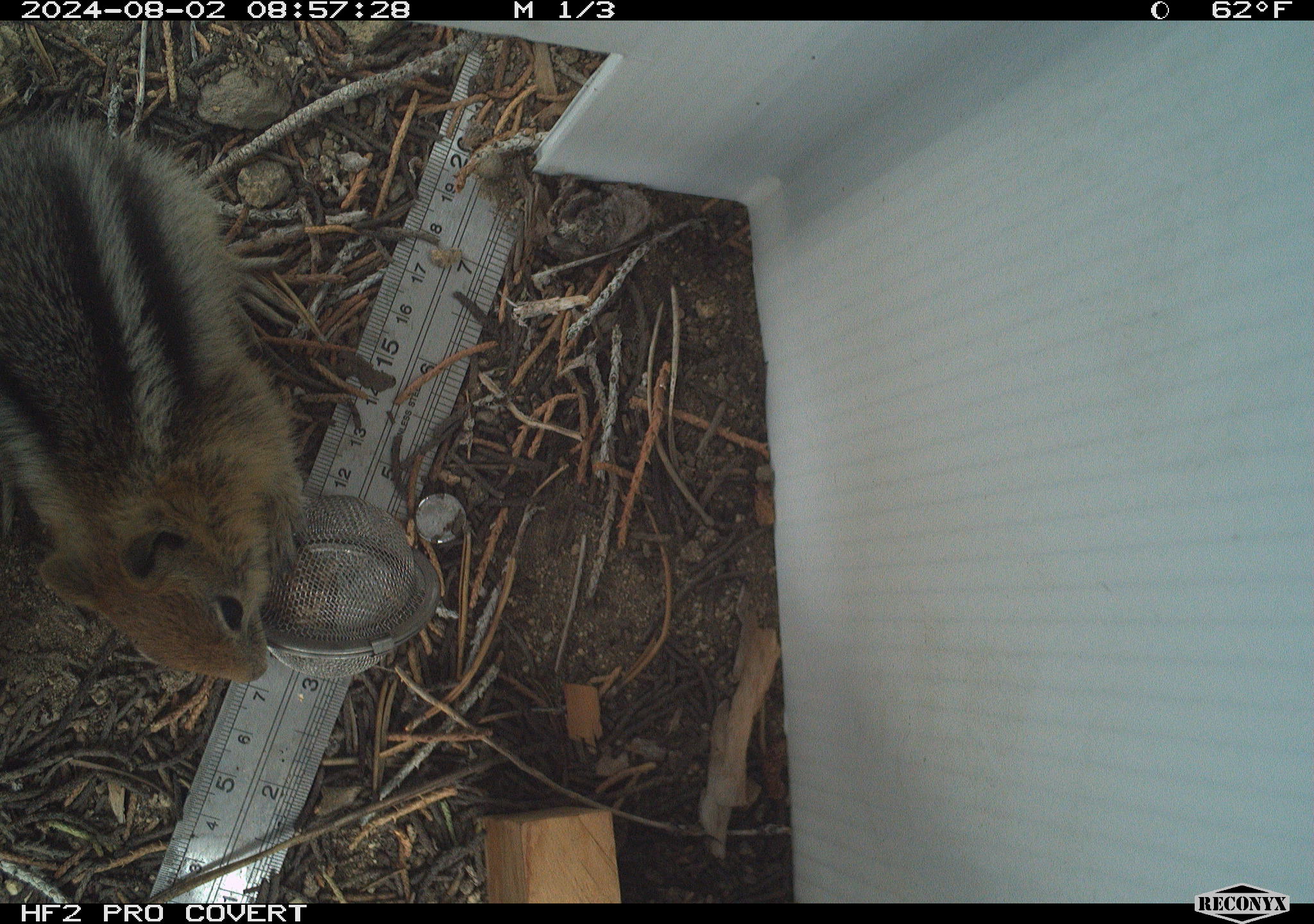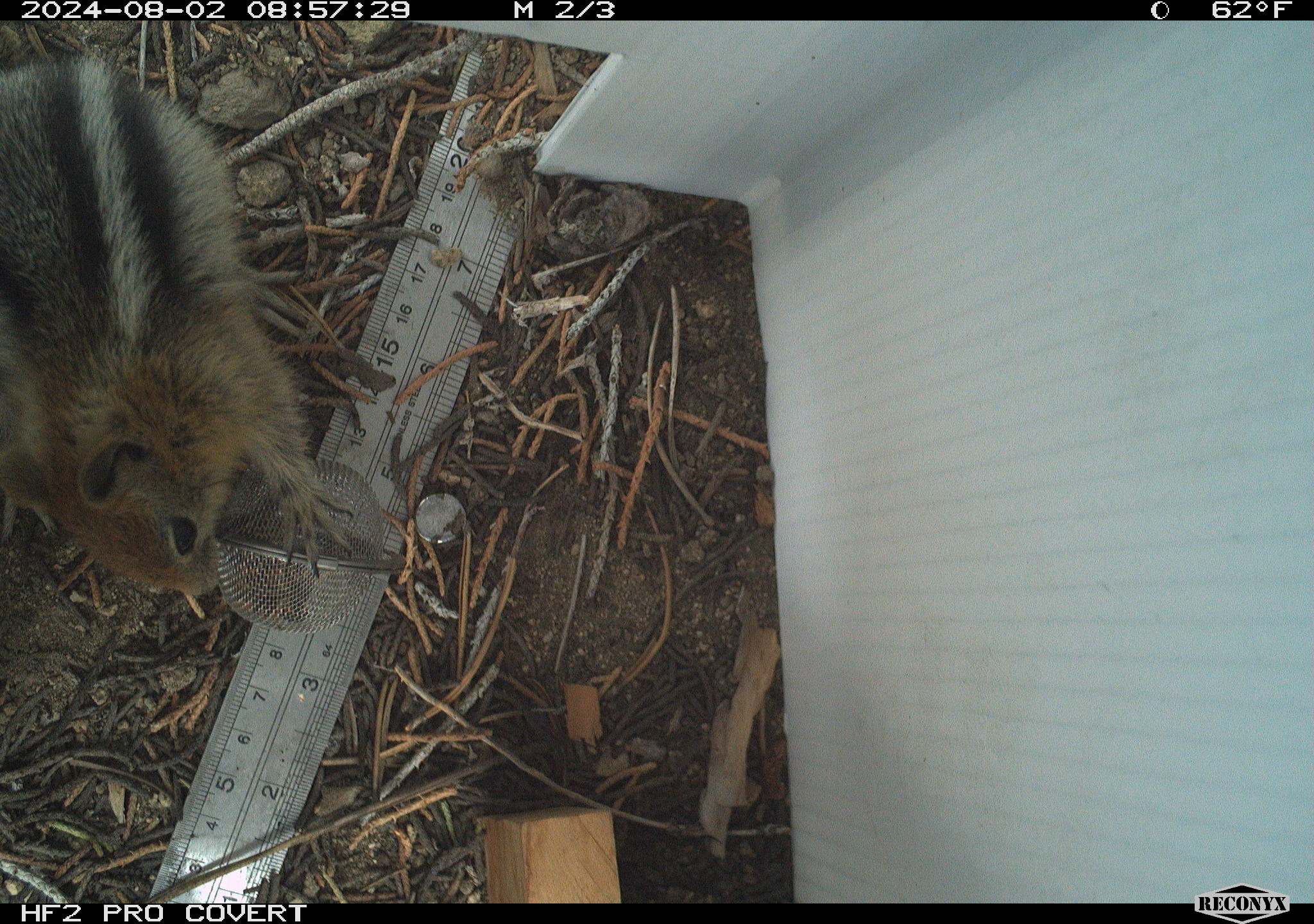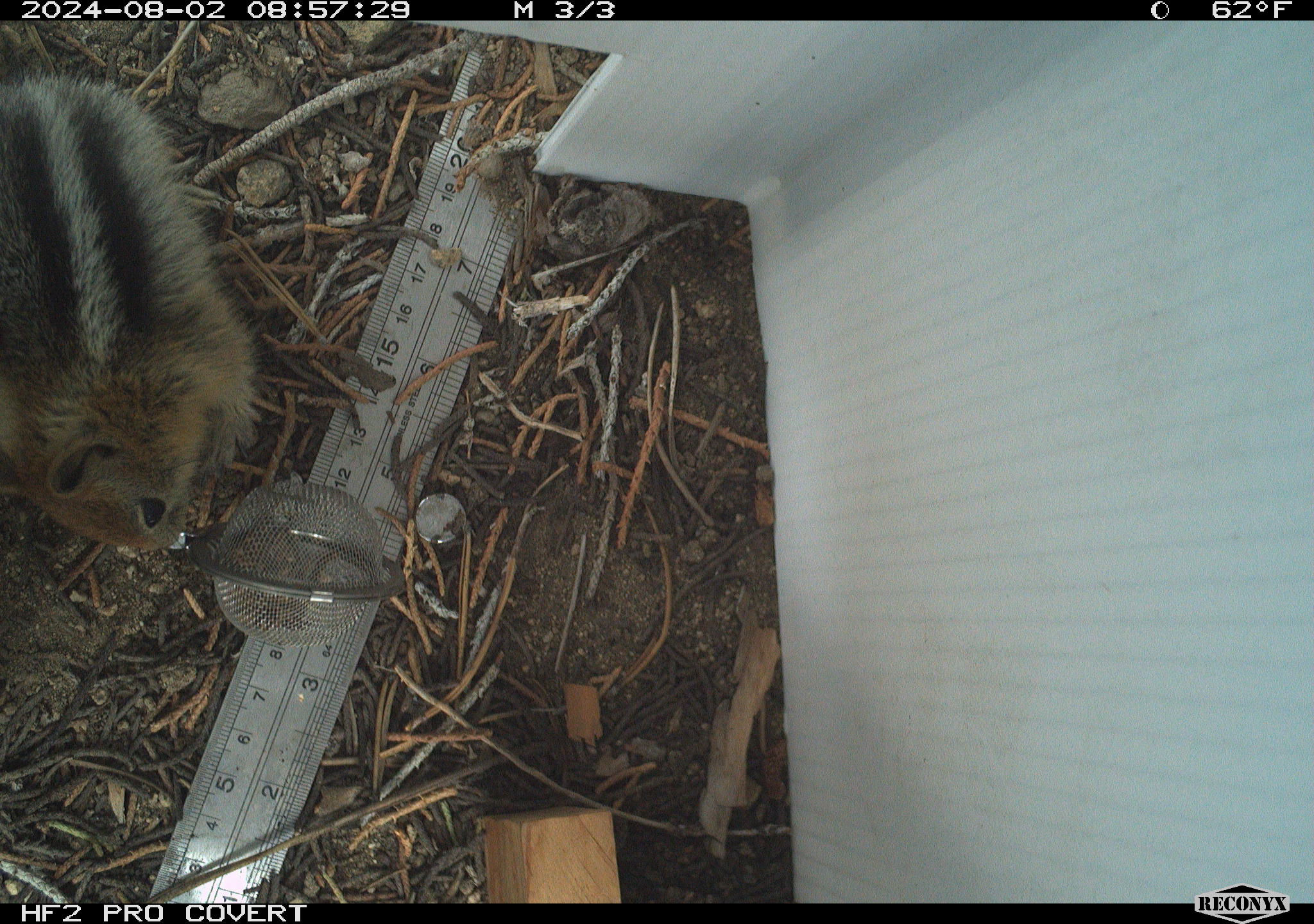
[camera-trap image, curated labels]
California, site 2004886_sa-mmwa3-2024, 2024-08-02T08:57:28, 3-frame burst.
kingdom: Animalia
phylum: Chordata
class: Mammalia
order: Rodentia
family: Sciuridae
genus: Callospermophilus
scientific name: Callospermophilus lateralis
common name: golden mantled ground squirrel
Golden mantled ground squirrel (Callospermophilus lateralis).